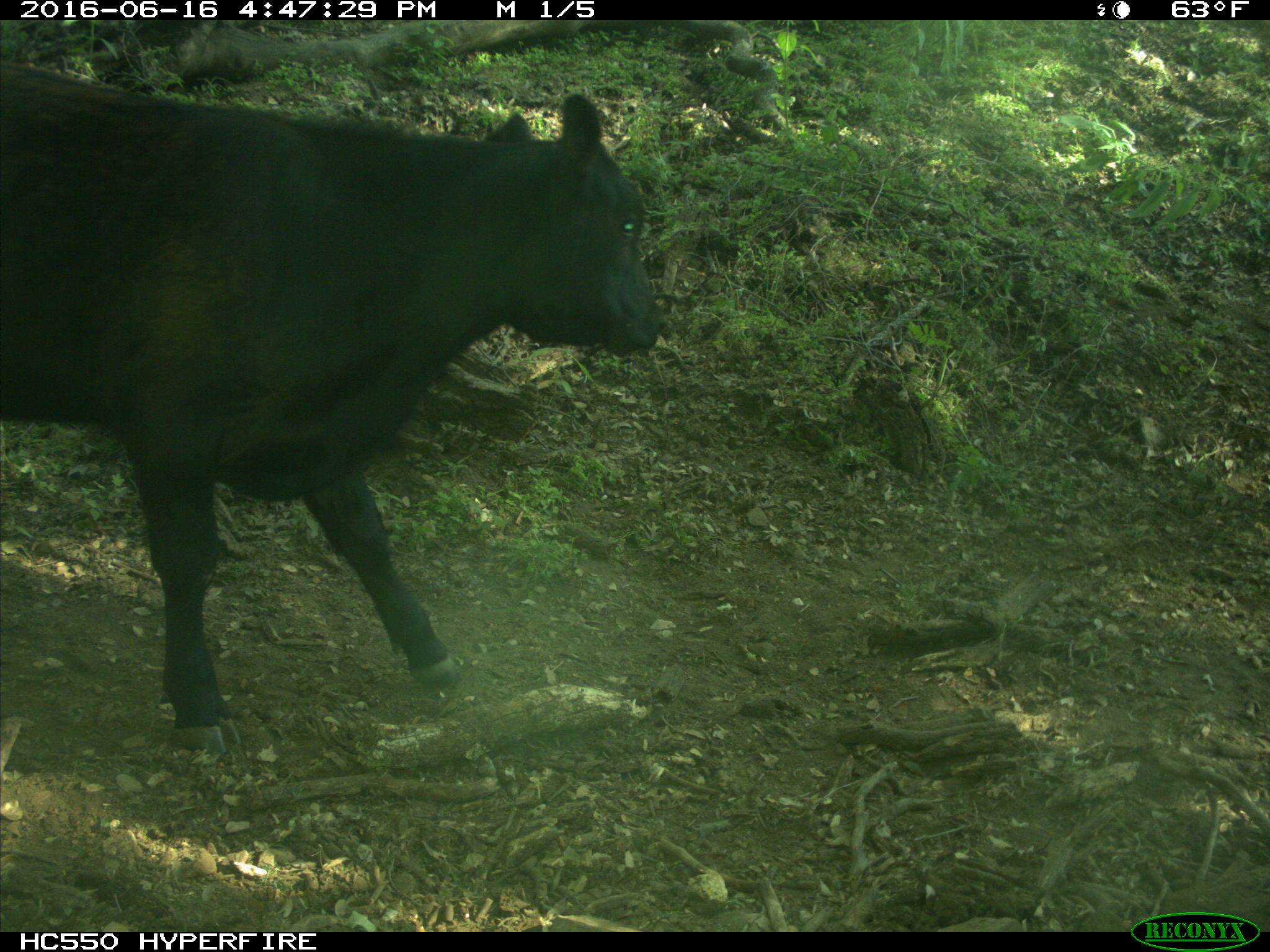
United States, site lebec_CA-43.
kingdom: Animalia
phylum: Chordata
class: Mammalia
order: Artiodactyla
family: Bovidae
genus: Bos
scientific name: Bos taurus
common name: domestic cow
Bos taurus (domestic cow).